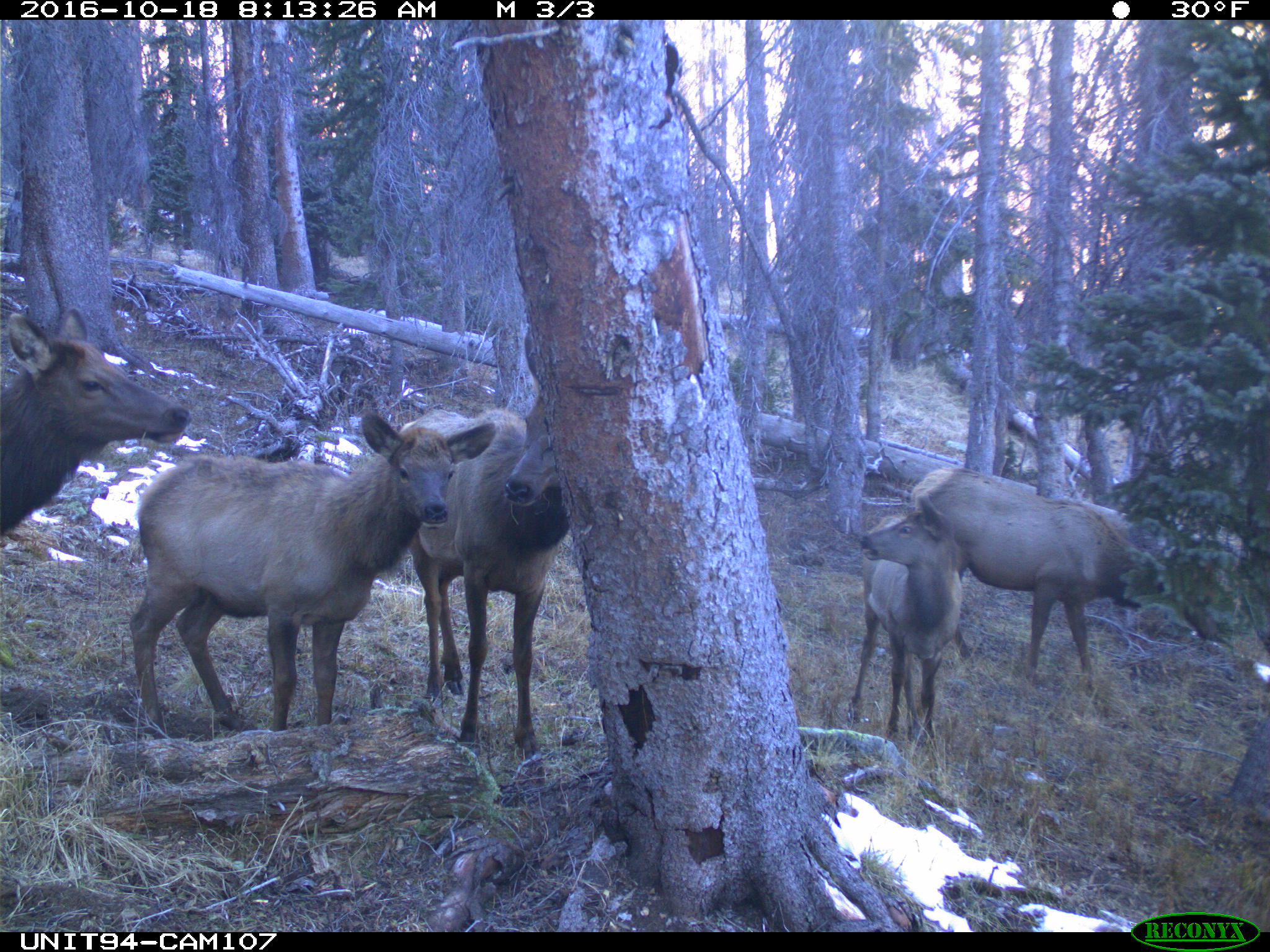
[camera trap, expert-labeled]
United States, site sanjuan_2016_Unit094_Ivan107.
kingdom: Animalia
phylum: Chordata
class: Mammalia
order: Artiodactyla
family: Cervidae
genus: Cervus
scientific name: Cervus elaphus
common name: red deer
Cervus elaphus (red deer).